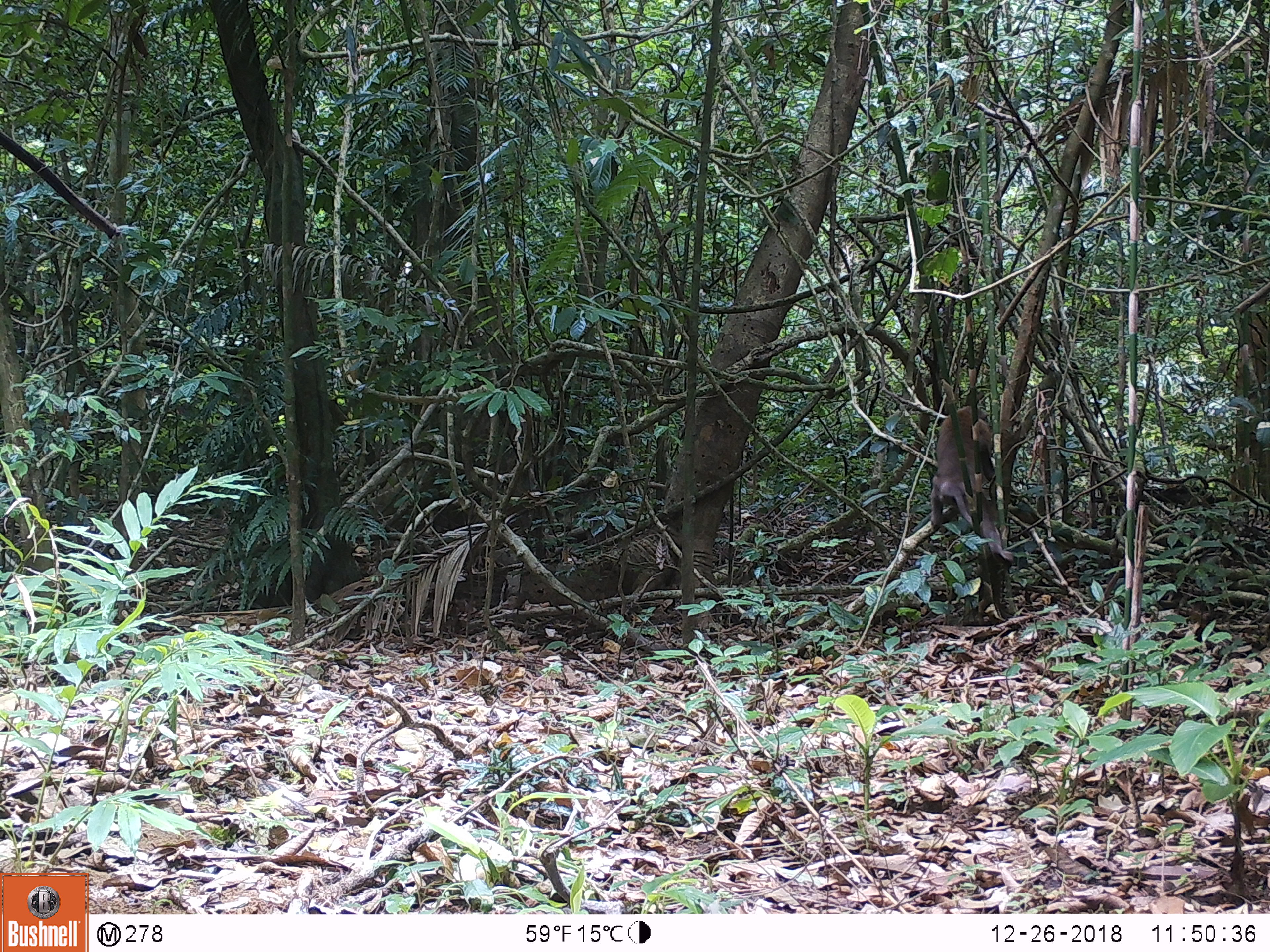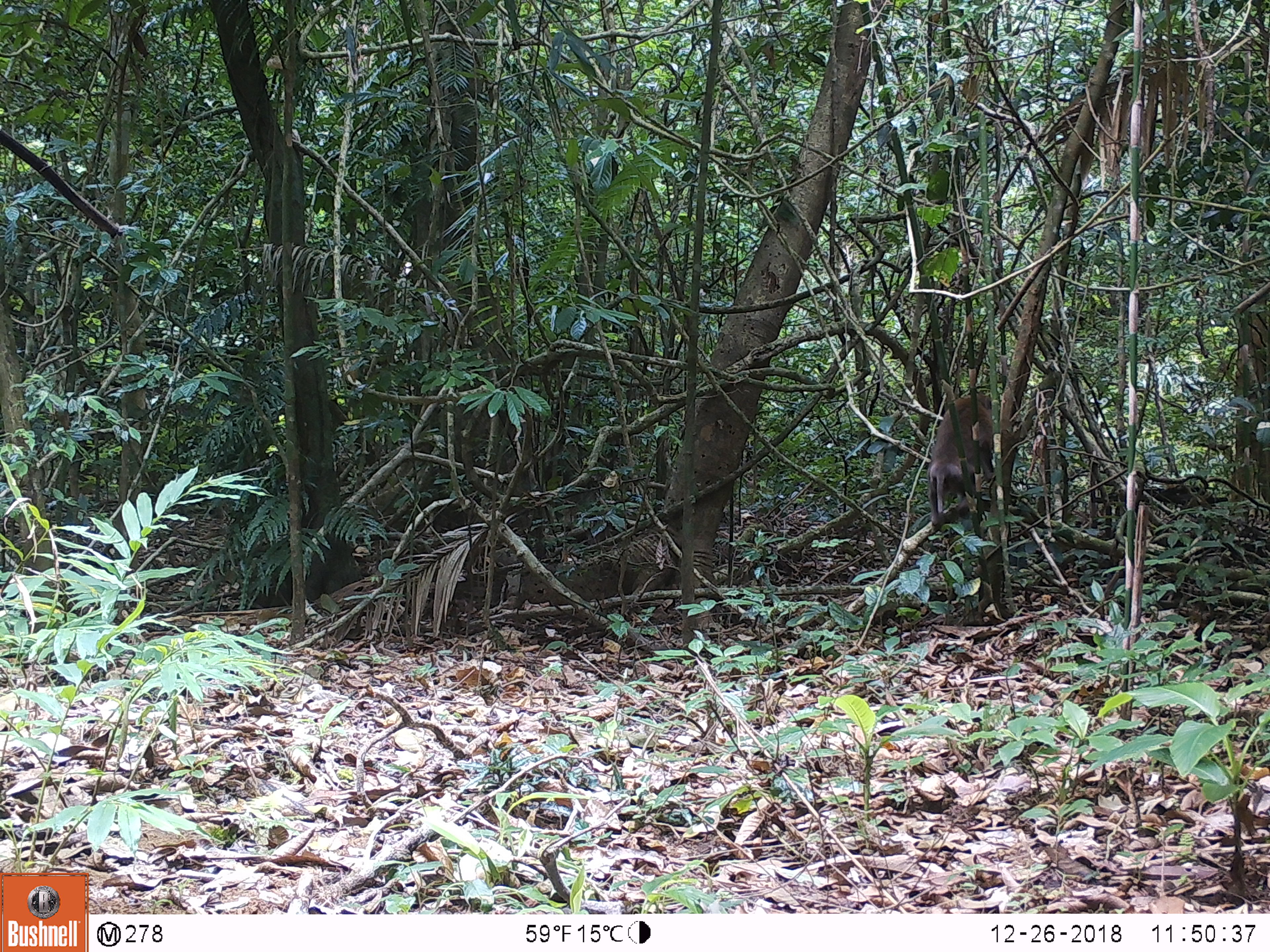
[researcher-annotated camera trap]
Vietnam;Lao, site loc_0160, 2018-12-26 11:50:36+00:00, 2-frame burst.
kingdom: Animalia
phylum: Chordata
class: Mammalia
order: Primates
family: Cercopithecidae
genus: Macaca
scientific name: Macaca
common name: macaques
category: assam or rhesus macaque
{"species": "assam or rhesus macaque (macaques) (Macaca)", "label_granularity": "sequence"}